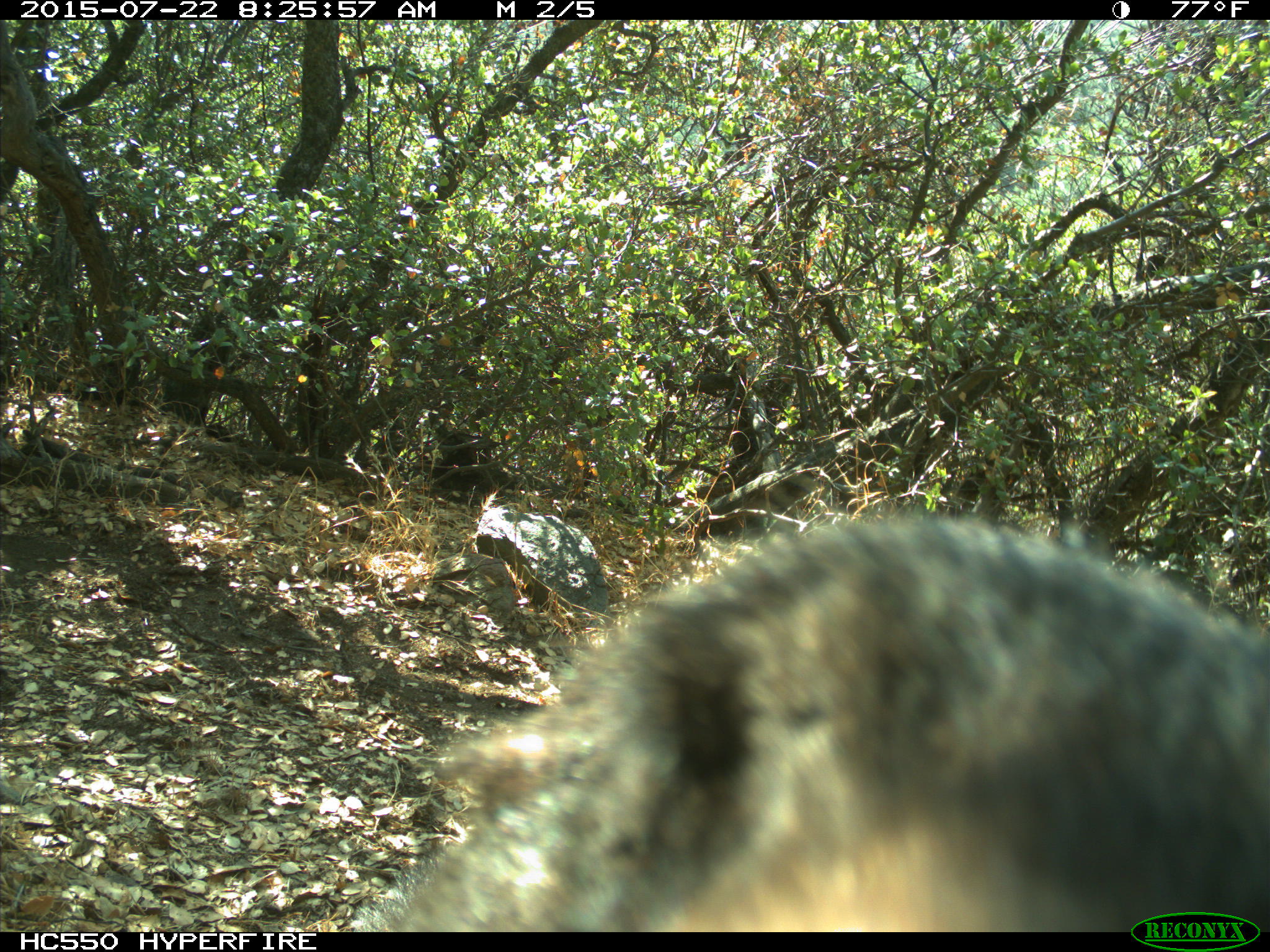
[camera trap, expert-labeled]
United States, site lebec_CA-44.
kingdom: Animalia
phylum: Chordata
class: Mammalia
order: Carnivora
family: Ursidae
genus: Ursus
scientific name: Ursus americanus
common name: american black bear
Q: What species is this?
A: Ursus americanus (american black bear).